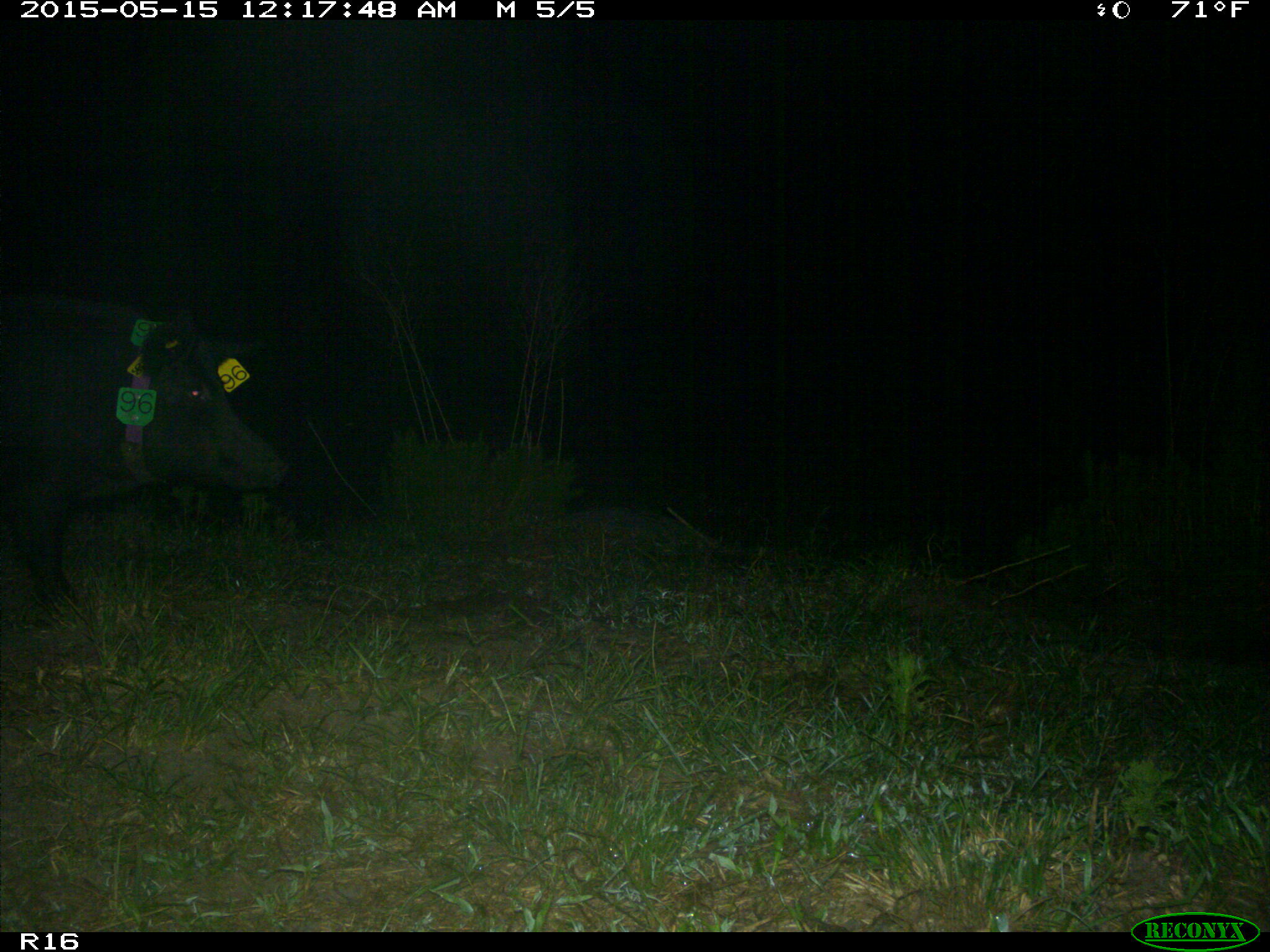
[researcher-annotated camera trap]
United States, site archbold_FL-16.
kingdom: Animalia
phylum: Chordata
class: Mammalia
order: Artiodactyla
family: Suidae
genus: Sus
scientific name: Sus scrofa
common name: wild boar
Sus scrofa (wild boar).